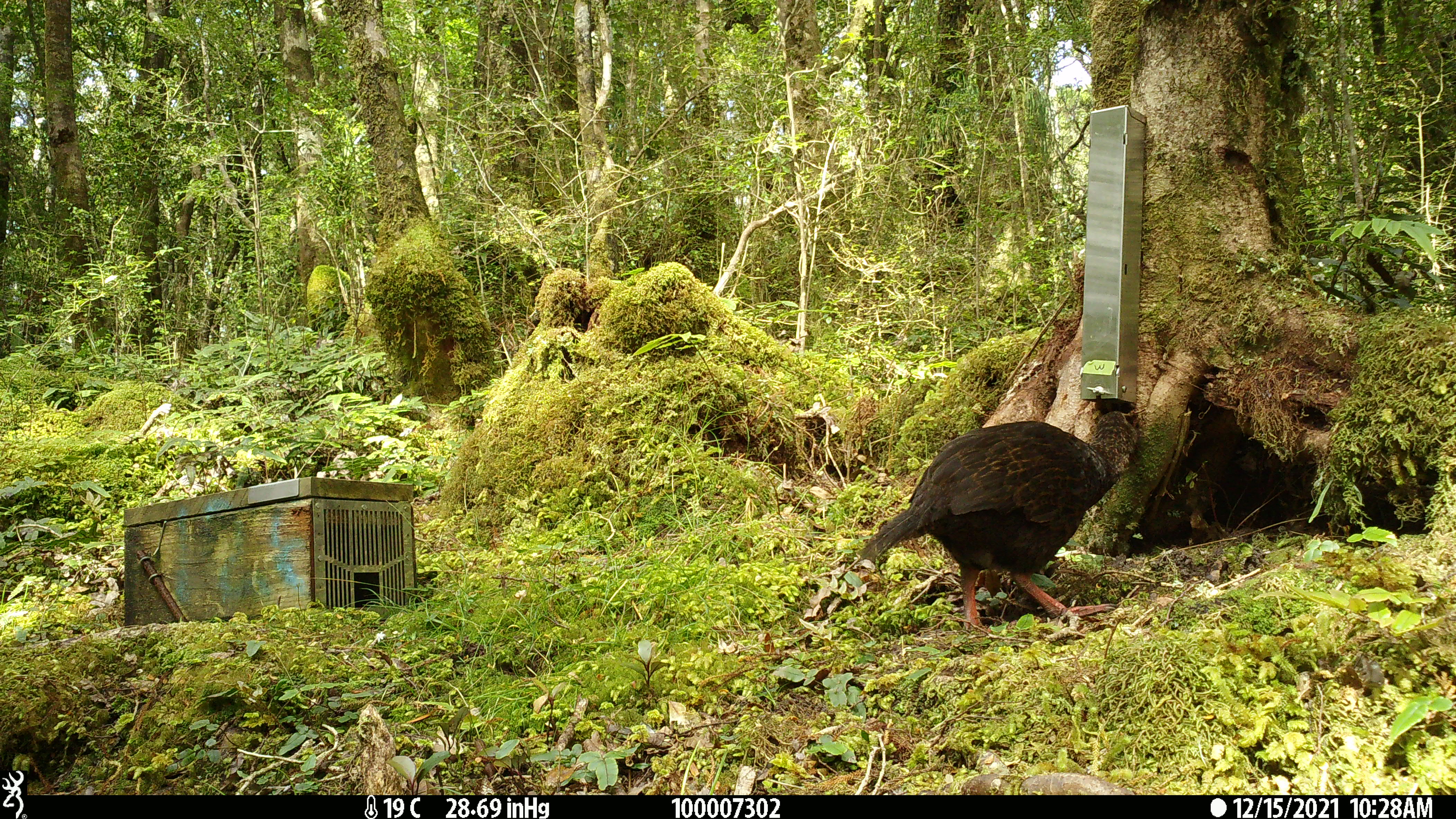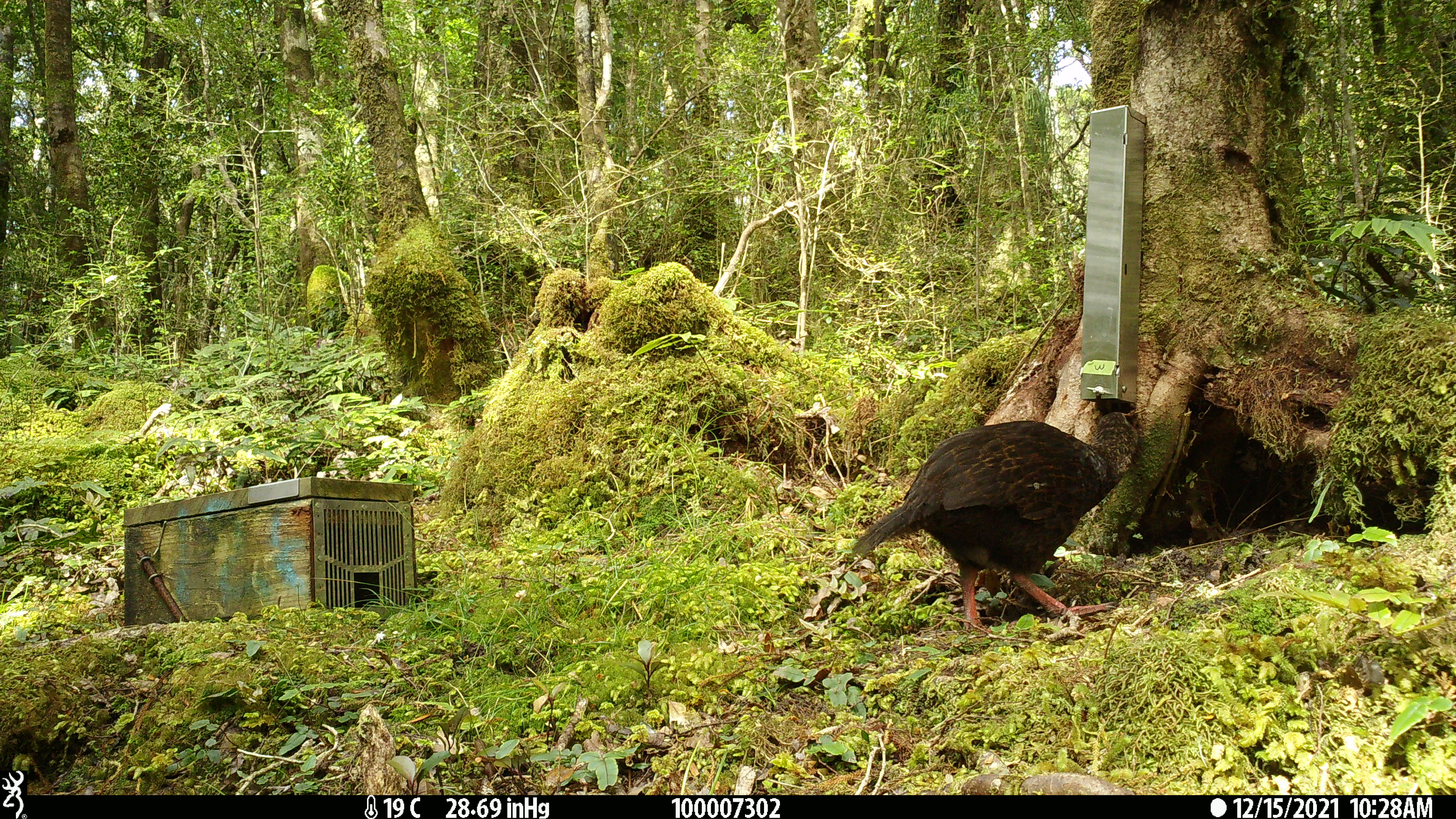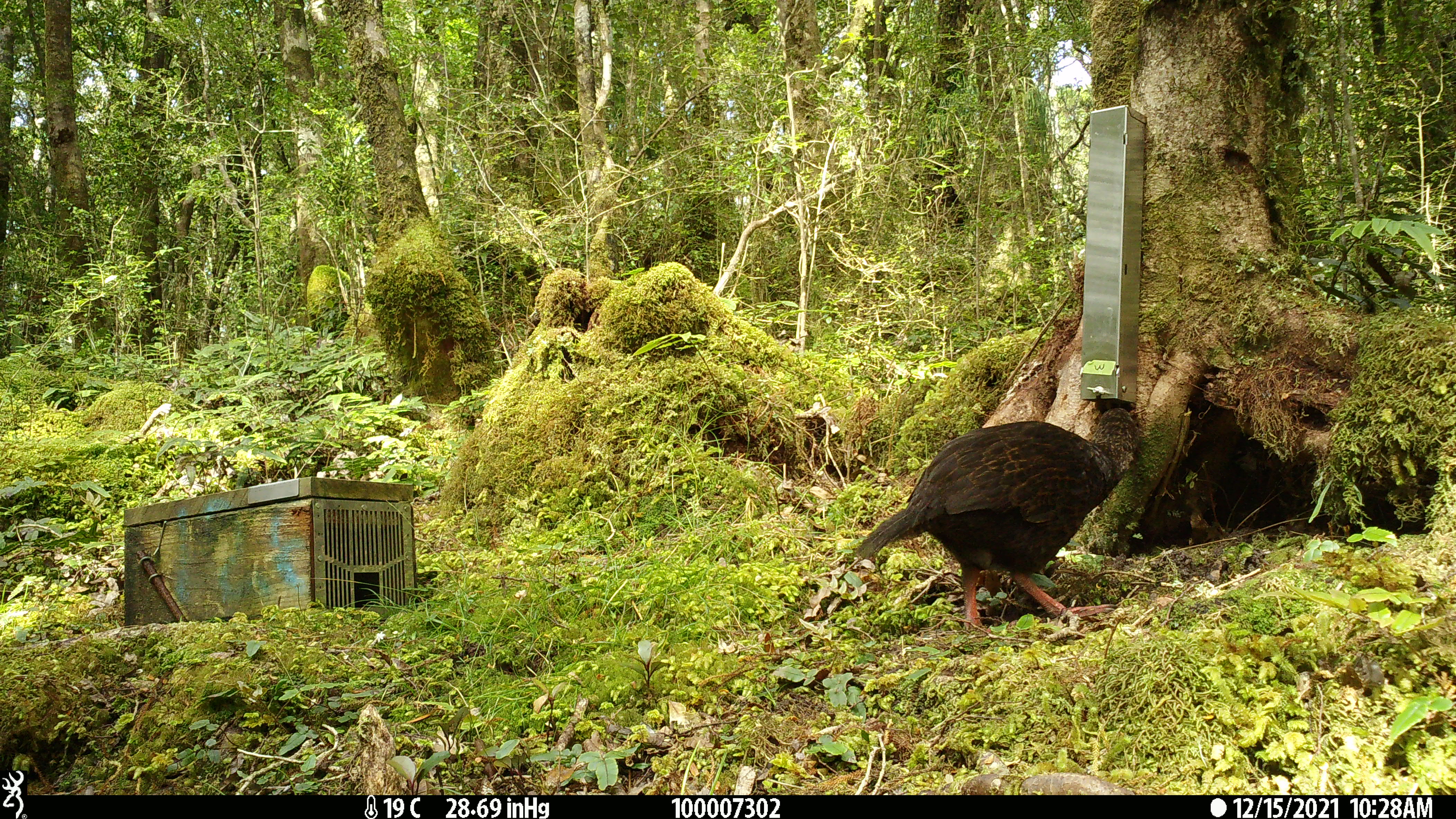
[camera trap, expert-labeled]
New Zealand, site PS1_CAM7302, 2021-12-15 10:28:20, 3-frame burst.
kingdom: Animalia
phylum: Chordata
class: Aves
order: Gruiformes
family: Rallidae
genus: Gallirallus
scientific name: Gallirallus australis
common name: weka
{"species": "weka (Gallirallus australis)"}